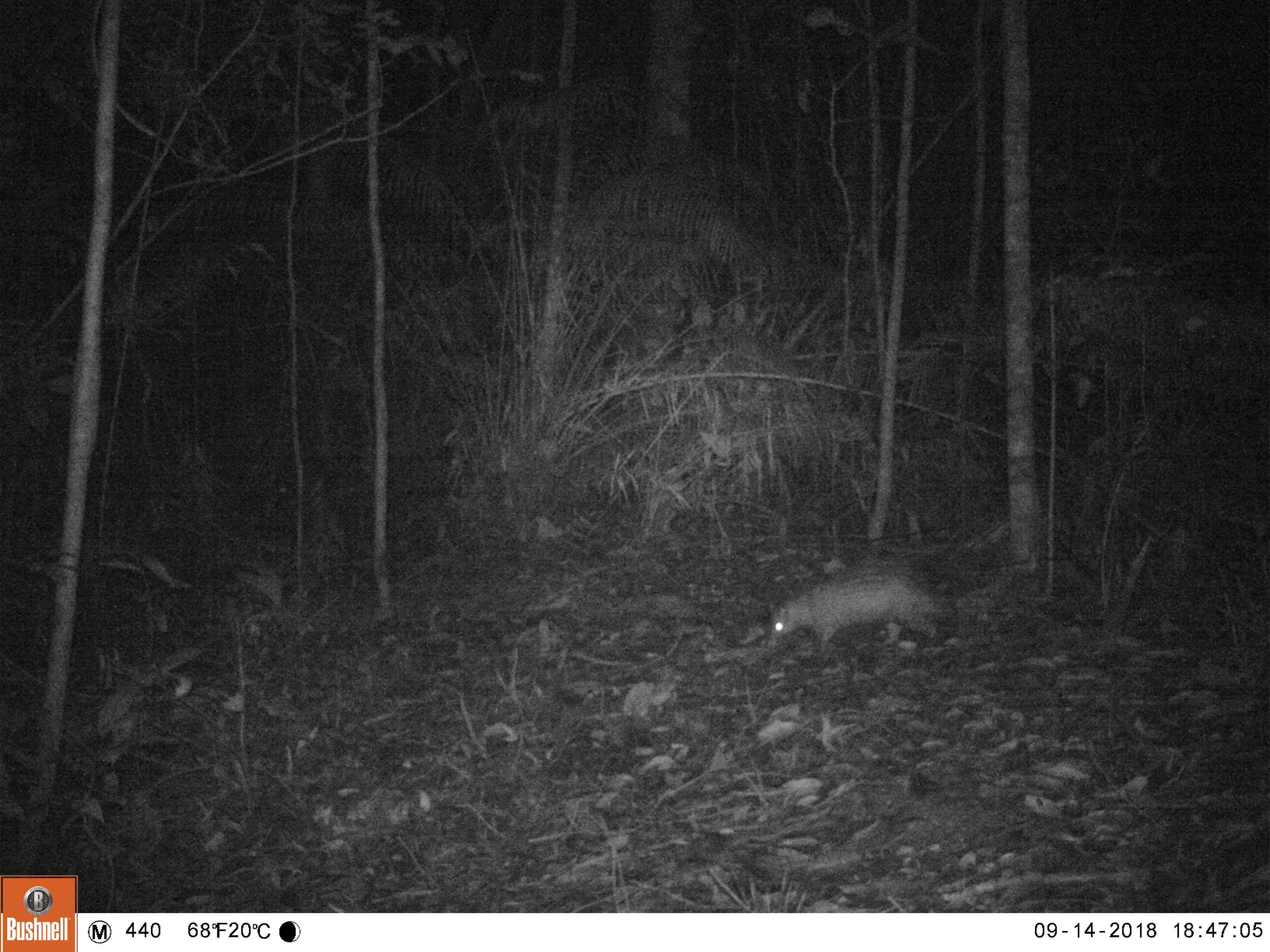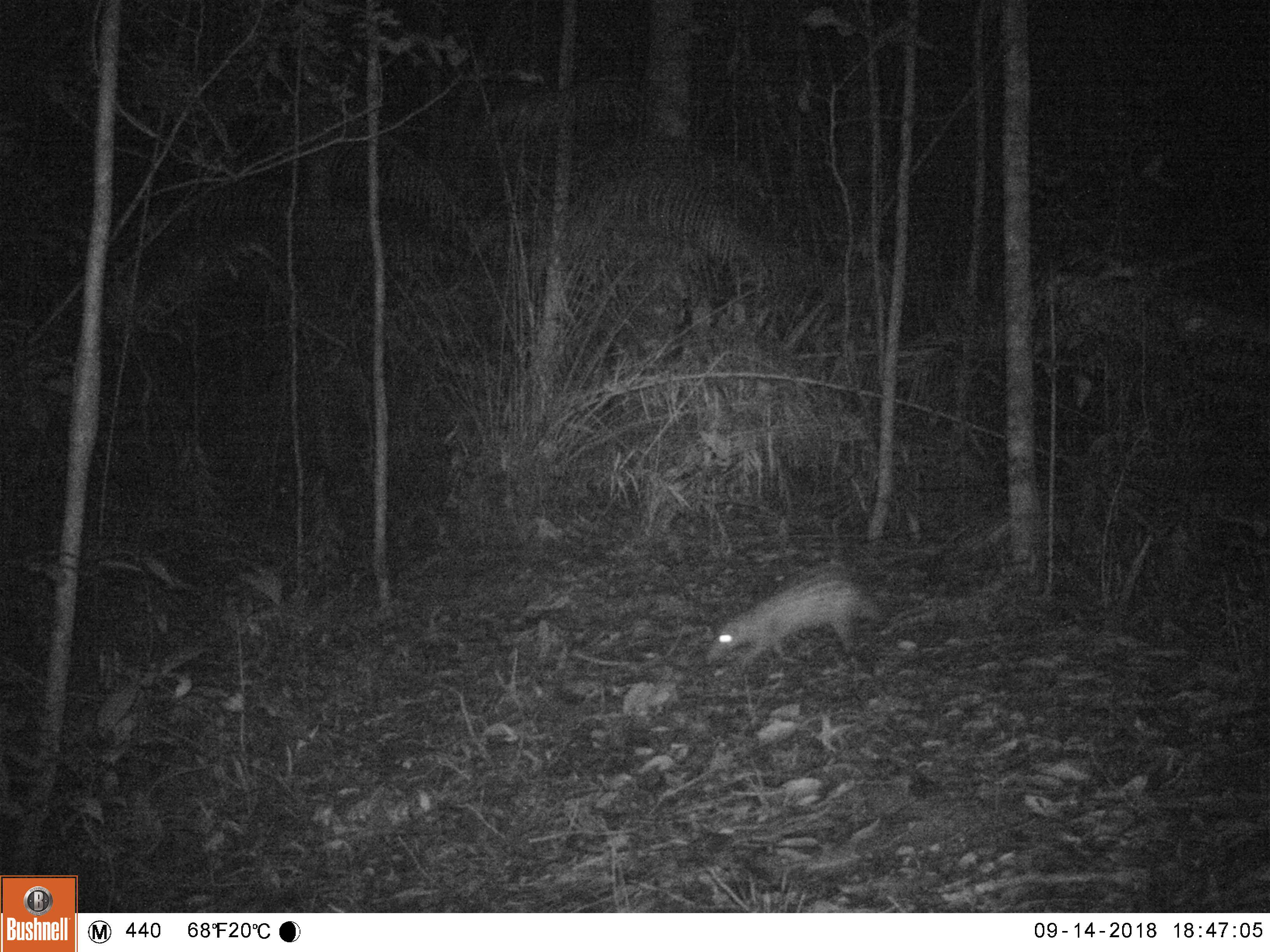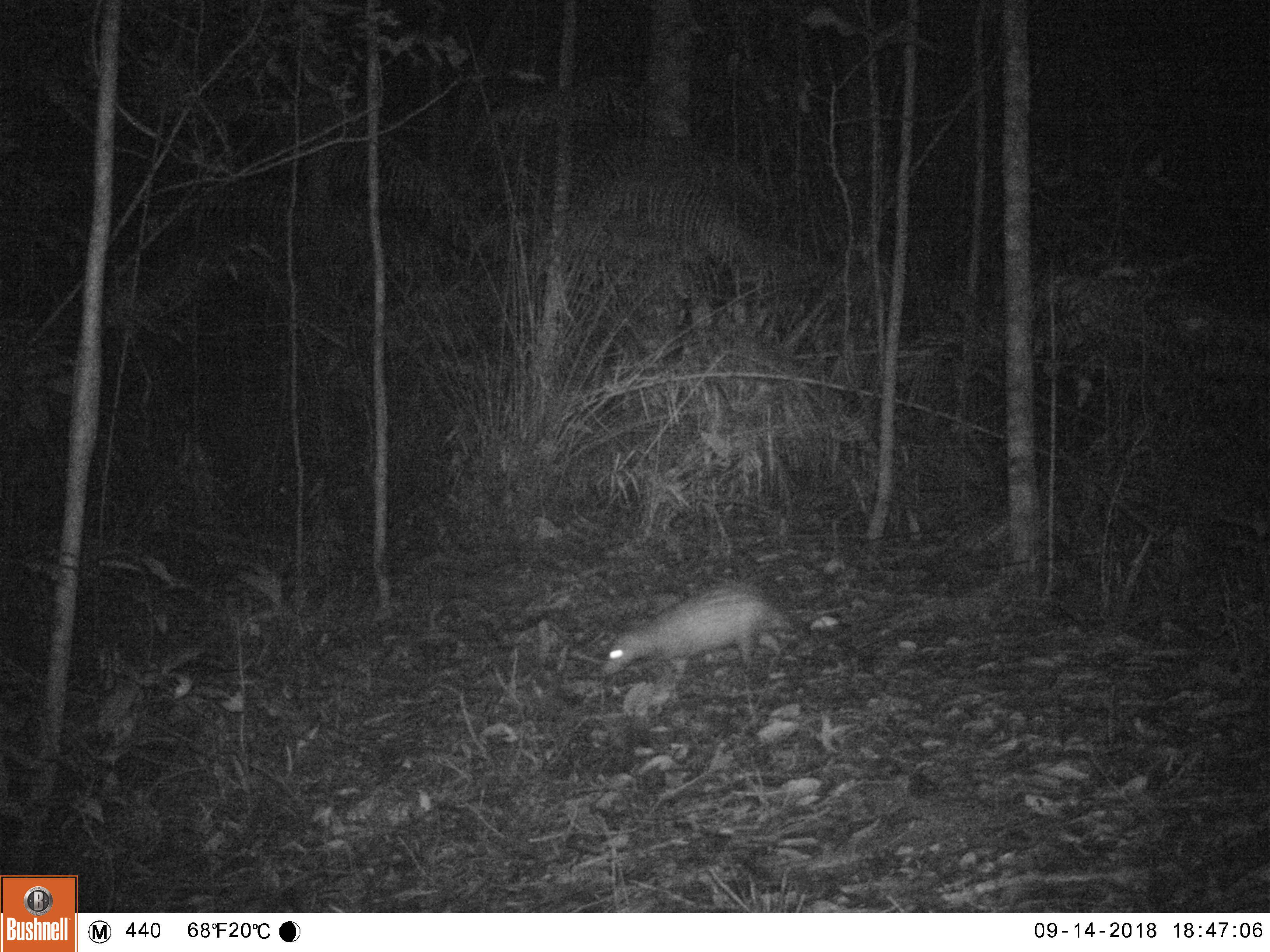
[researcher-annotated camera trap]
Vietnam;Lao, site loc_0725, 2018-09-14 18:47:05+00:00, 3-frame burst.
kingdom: Animalia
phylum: Chordata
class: Mammalia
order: Rodentia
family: Hystricidae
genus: Atherurus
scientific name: Atherurus macrourus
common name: asiatic brush-tailed porcupine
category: asiatic brush tailed porcupine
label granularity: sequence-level